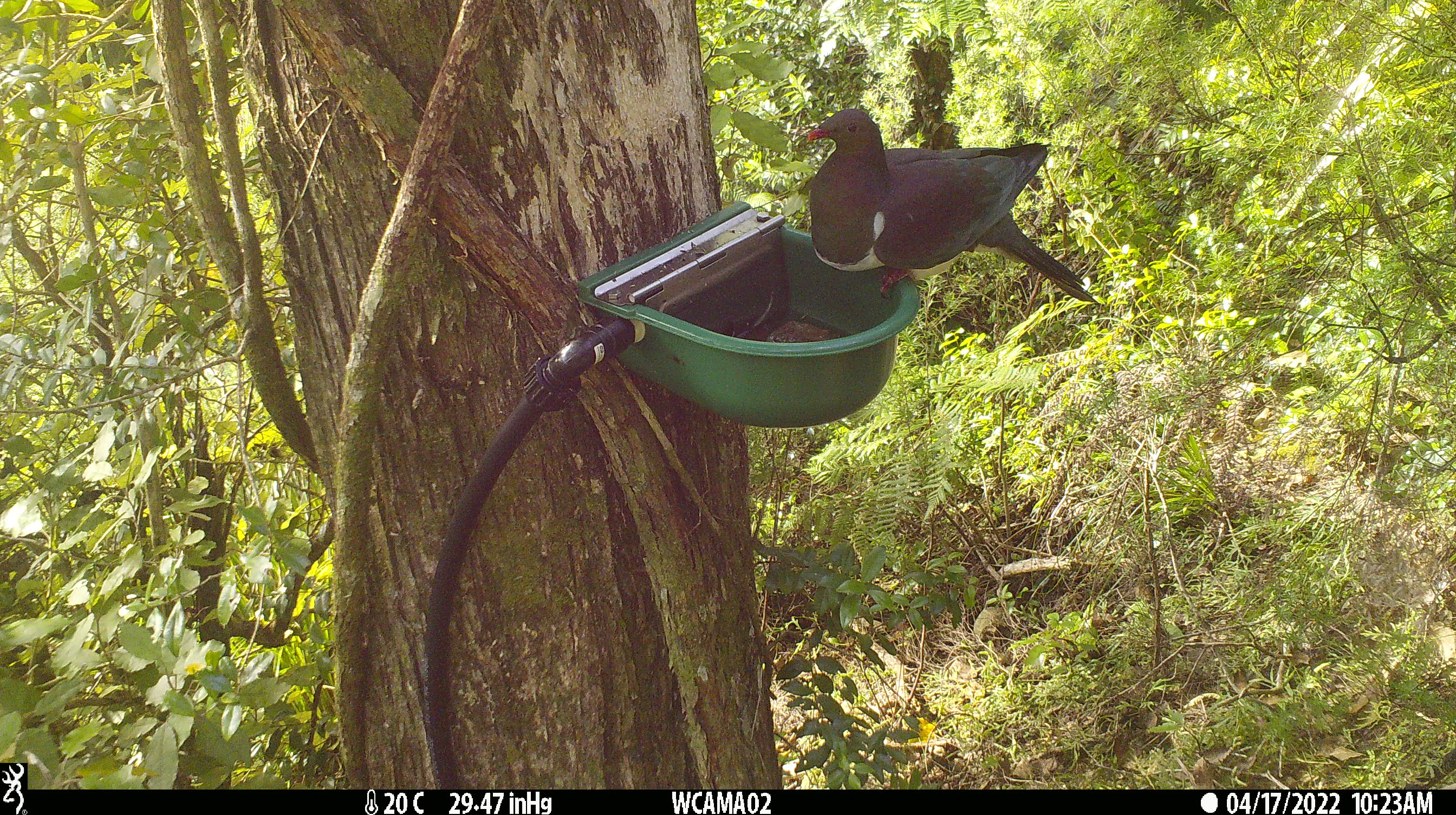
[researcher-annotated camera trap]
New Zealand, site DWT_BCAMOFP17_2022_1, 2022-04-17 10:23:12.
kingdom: Animalia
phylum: Chordata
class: Aves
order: Columbiformes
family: Columbidae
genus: Hemiphaga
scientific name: Hemiphaga novaeseelandiae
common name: new zealand pigeon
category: kereru